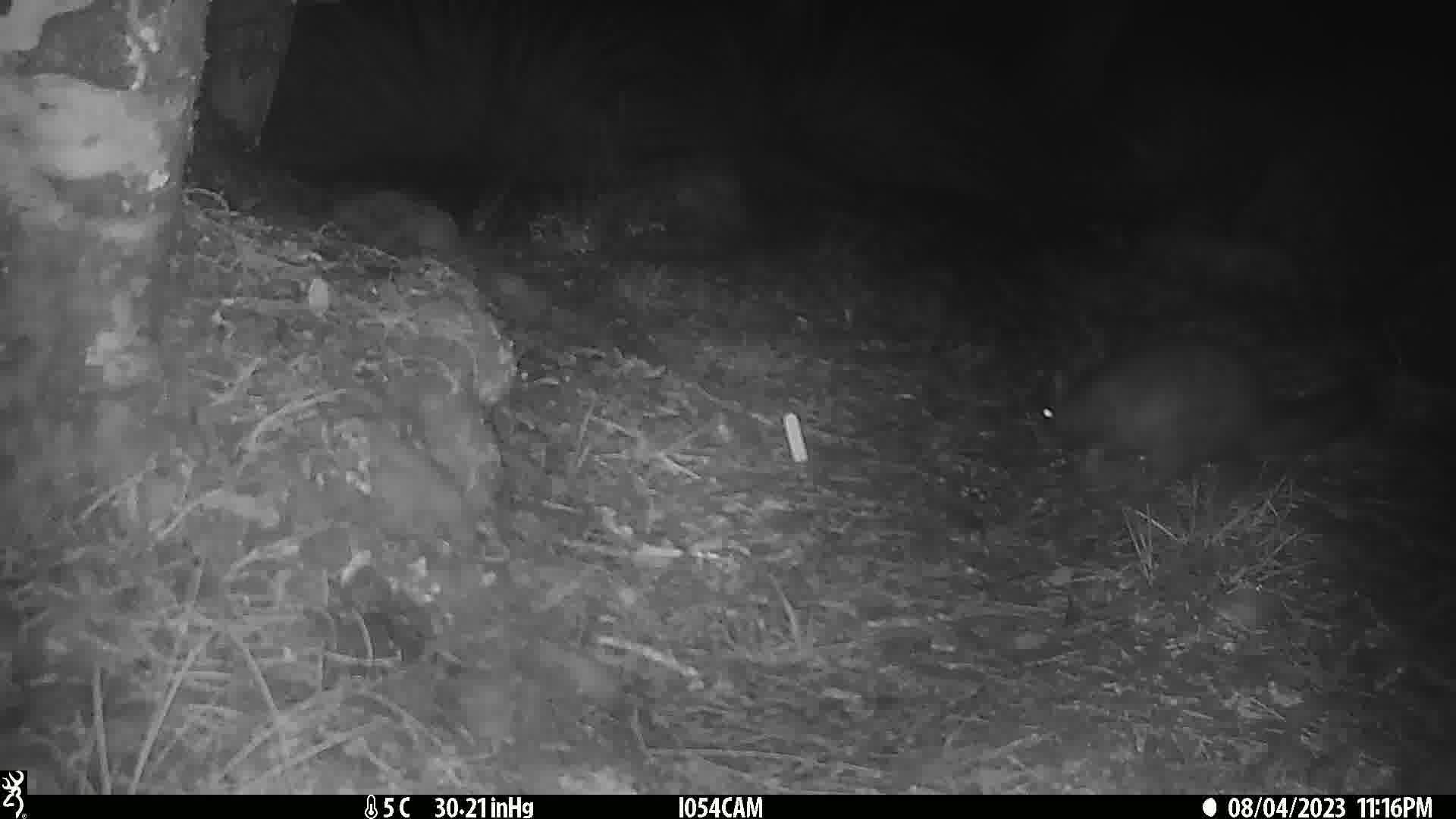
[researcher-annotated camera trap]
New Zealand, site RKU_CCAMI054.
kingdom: Animalia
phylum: Chordata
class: Mammalia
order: Diprotodontia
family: Phalangeridae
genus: Trichosurus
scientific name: Trichosurus vulpecula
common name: common brushtail possum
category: possum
Possum (common brushtail possum) (Trichosurus vulpecula).